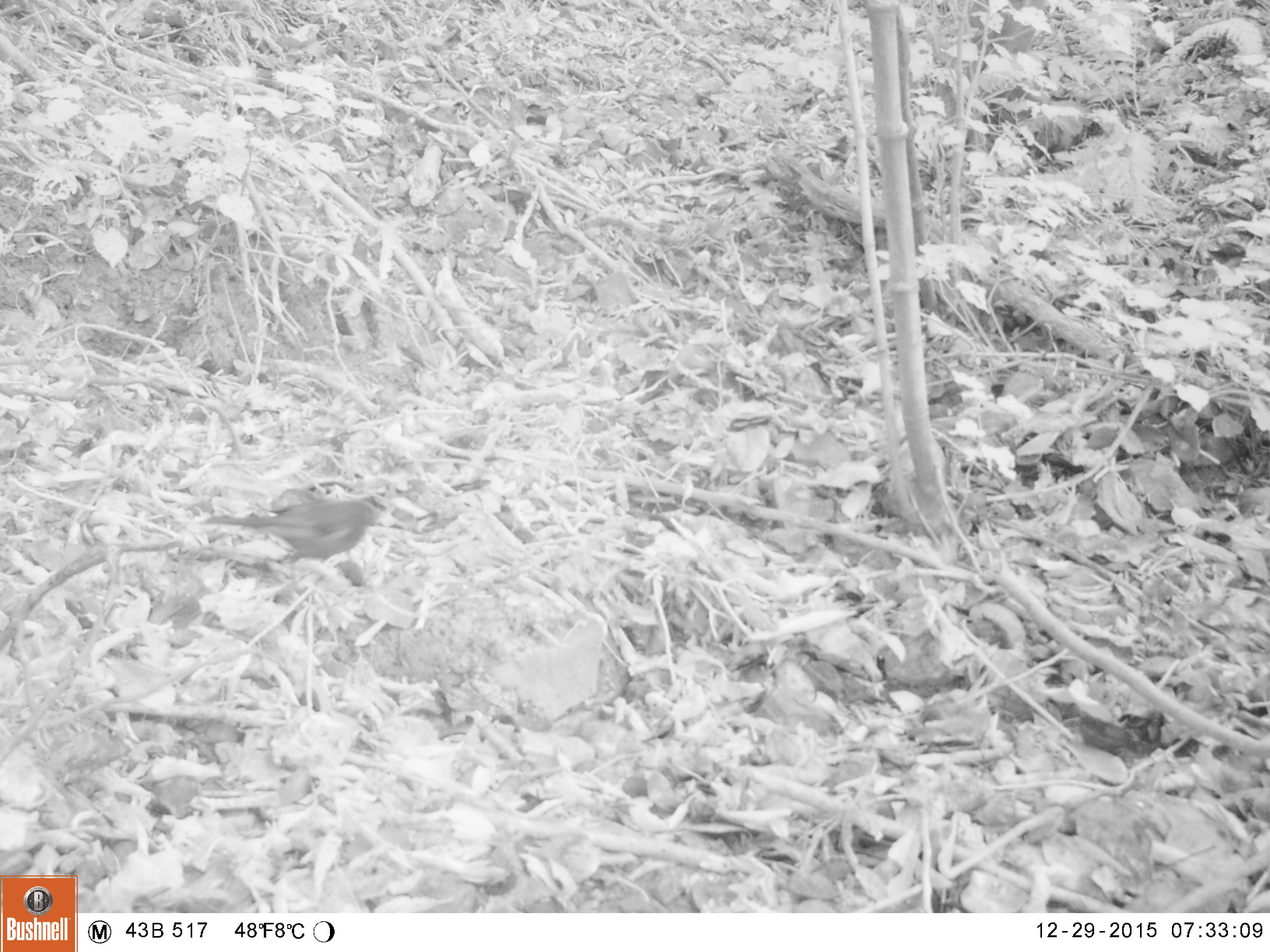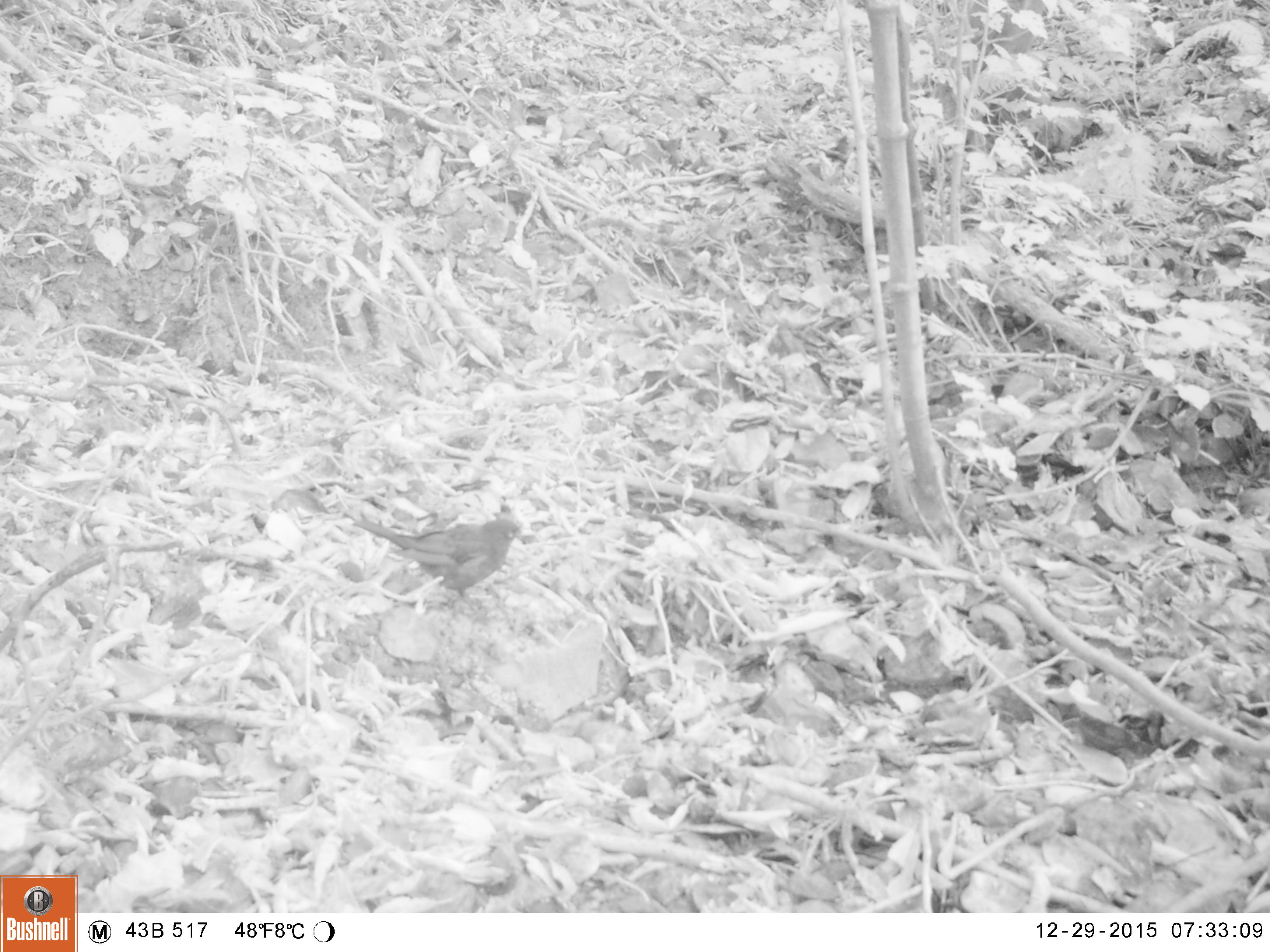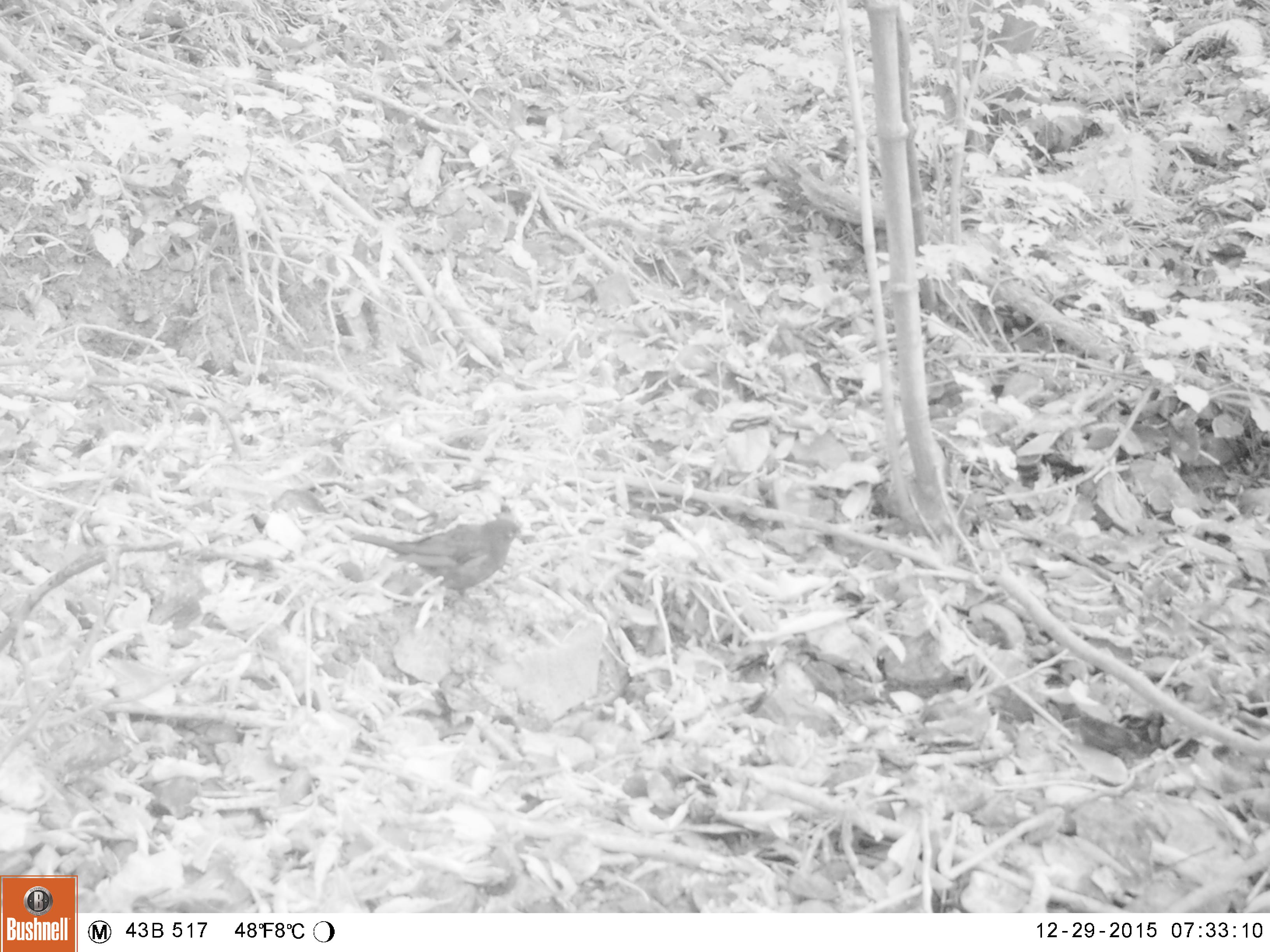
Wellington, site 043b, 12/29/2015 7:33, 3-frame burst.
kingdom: Animalia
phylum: Chordata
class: Aves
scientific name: Aves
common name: bird